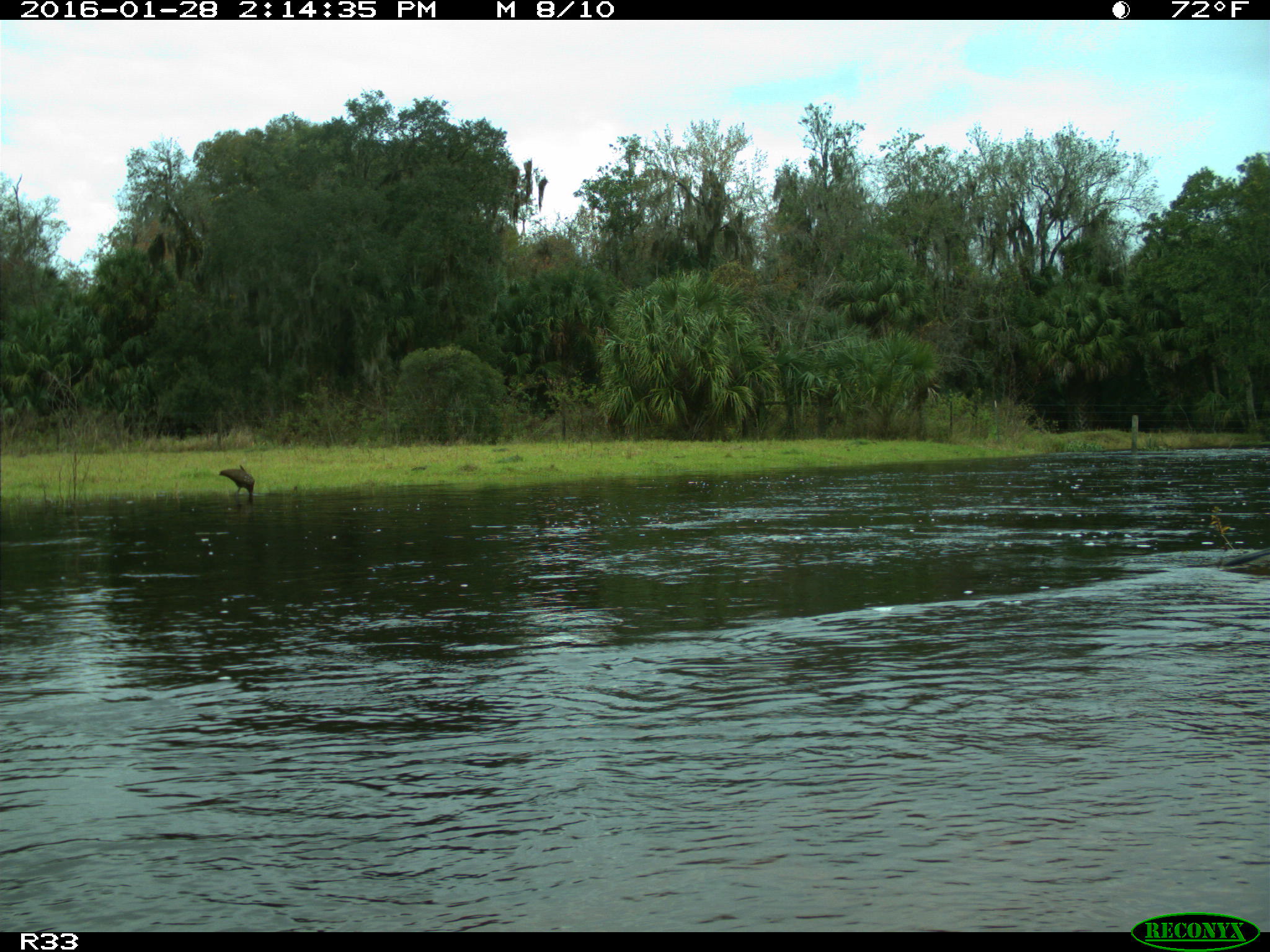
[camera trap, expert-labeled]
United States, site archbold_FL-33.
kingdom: Animalia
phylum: Chordata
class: Aves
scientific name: Aves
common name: birds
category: unidentified bird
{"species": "unidentified bird (birds) (Aves)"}